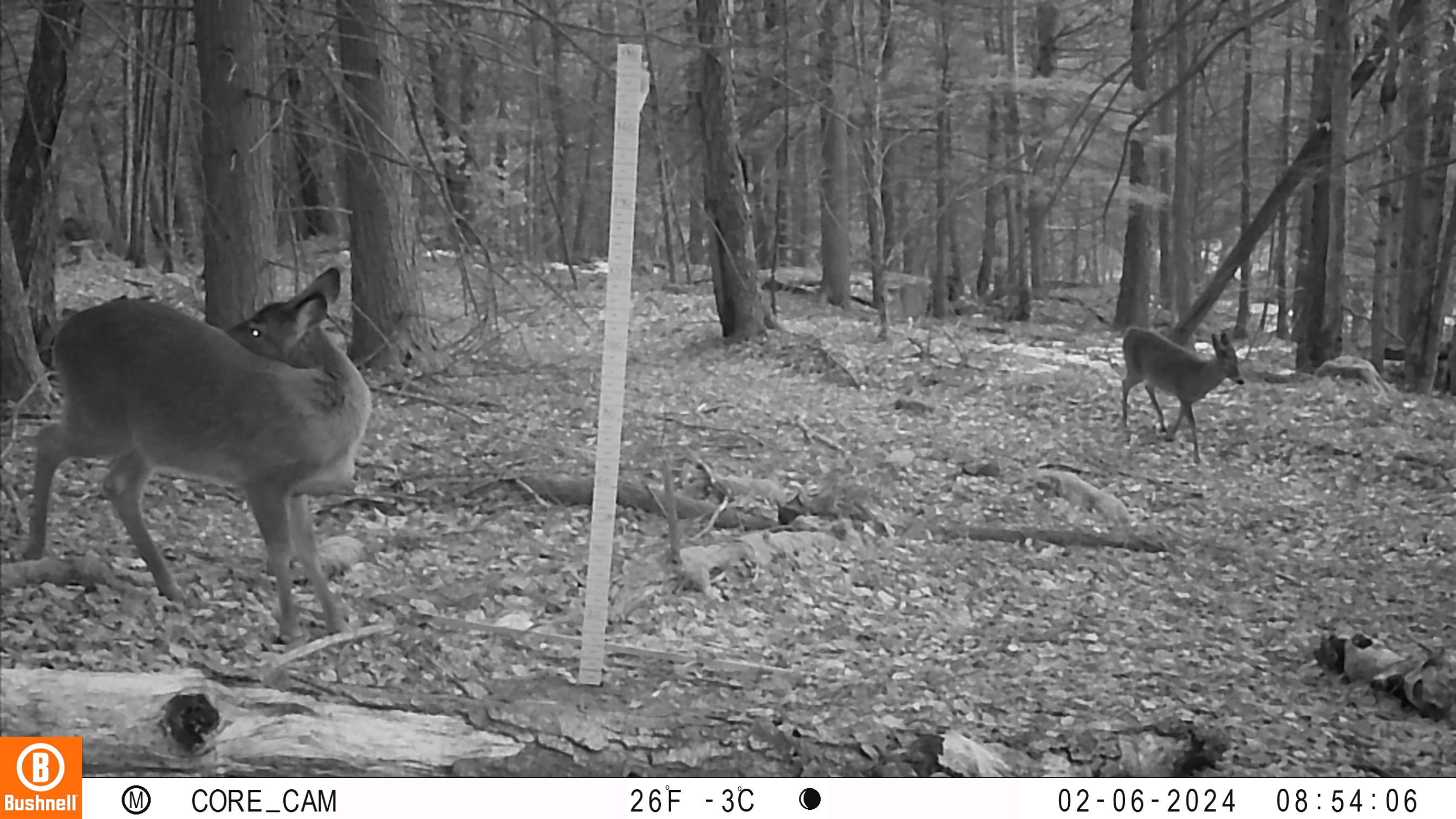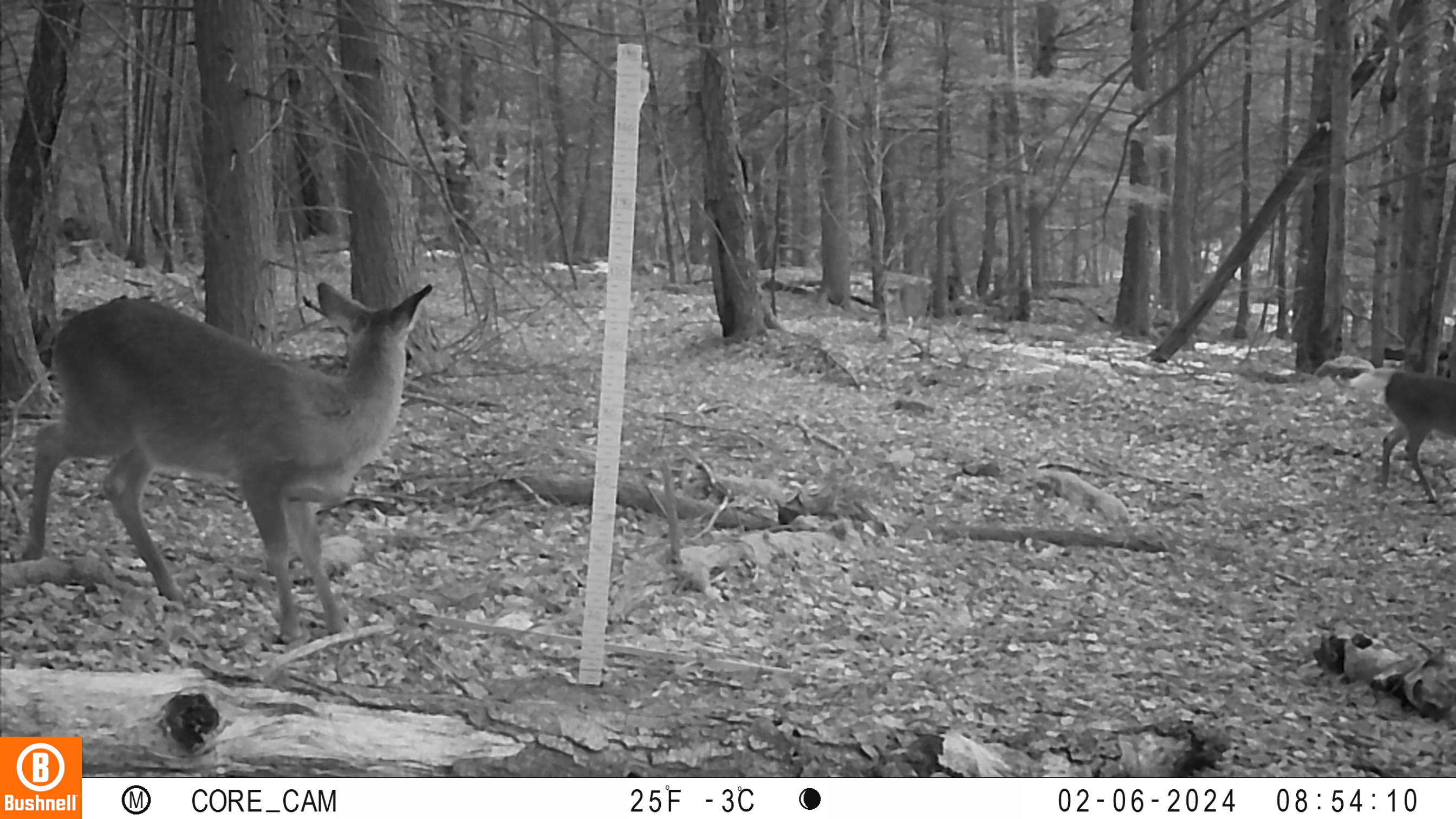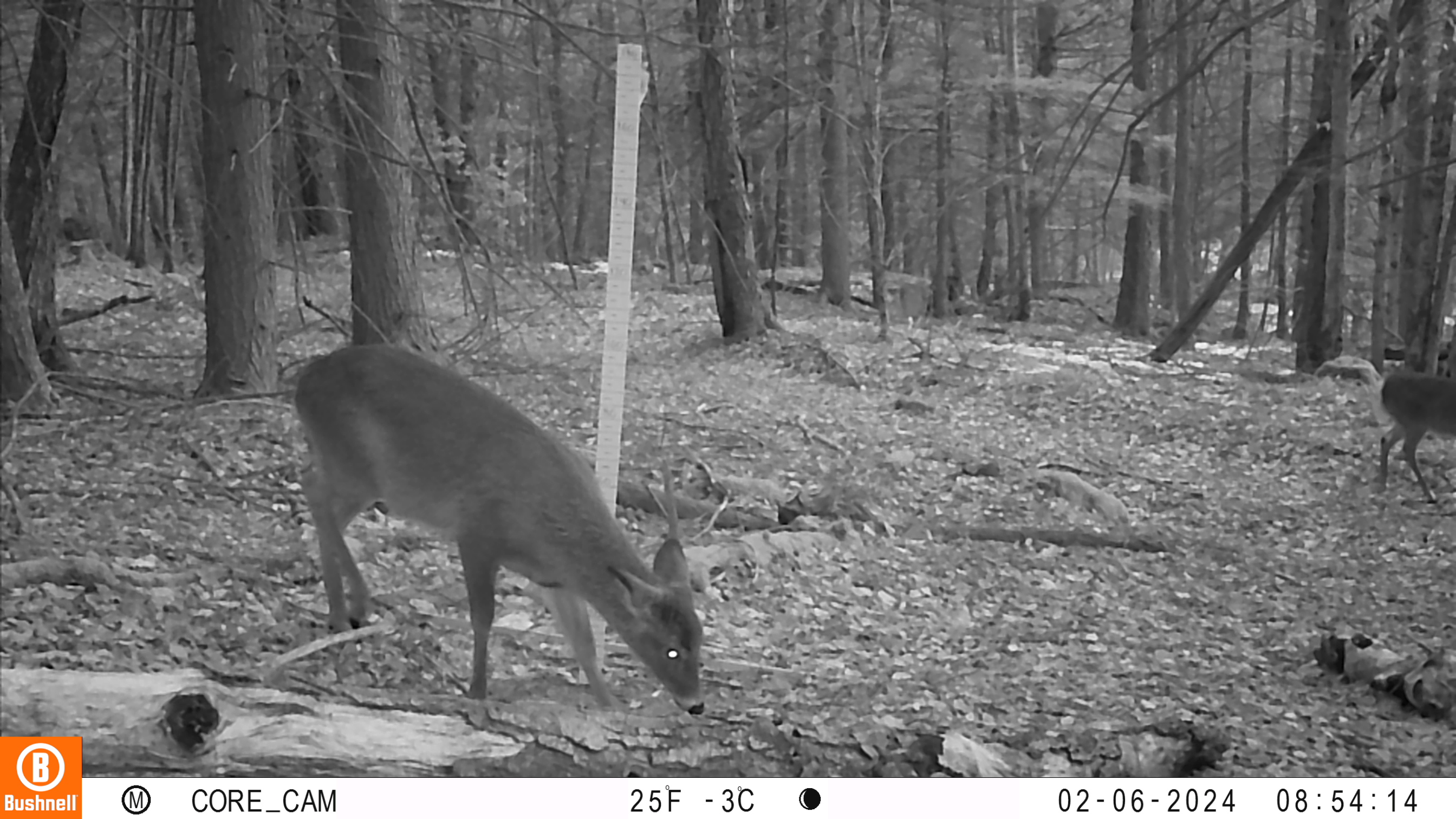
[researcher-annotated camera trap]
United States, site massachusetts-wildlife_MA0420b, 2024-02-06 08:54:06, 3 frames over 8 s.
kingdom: Animalia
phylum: Chordata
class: Mammalia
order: Artiodactyla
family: Cervidae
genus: Odocoileus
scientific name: Odocoileus virginianus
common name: white-tailed deer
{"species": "white-tailed deer (Odocoileus virginianus)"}